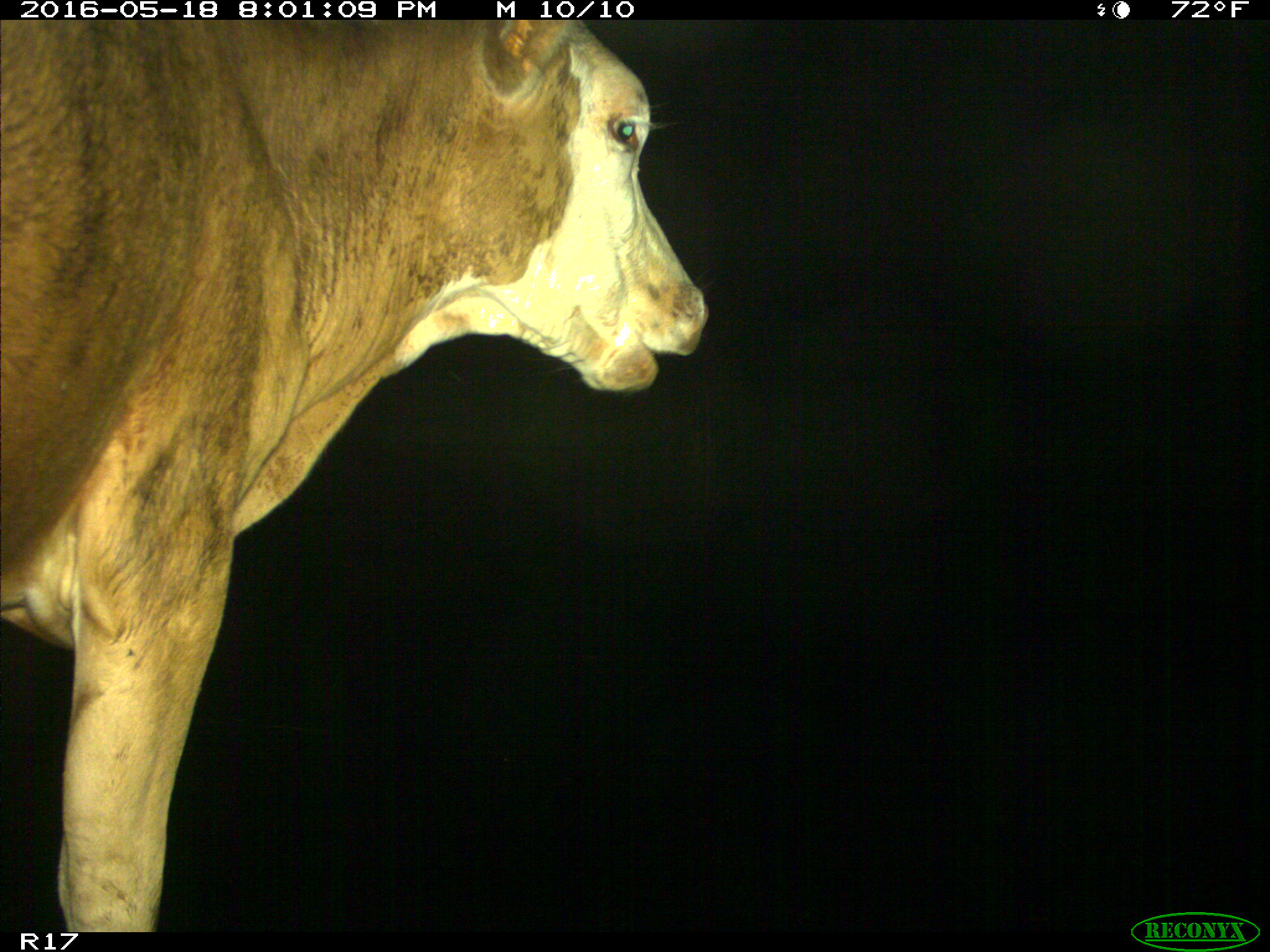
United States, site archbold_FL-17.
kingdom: Animalia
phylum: Chordata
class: Mammalia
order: Artiodactyla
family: Bovidae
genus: Bos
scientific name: Bos taurus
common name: domestic cow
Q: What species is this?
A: Bos taurus (domestic cow).